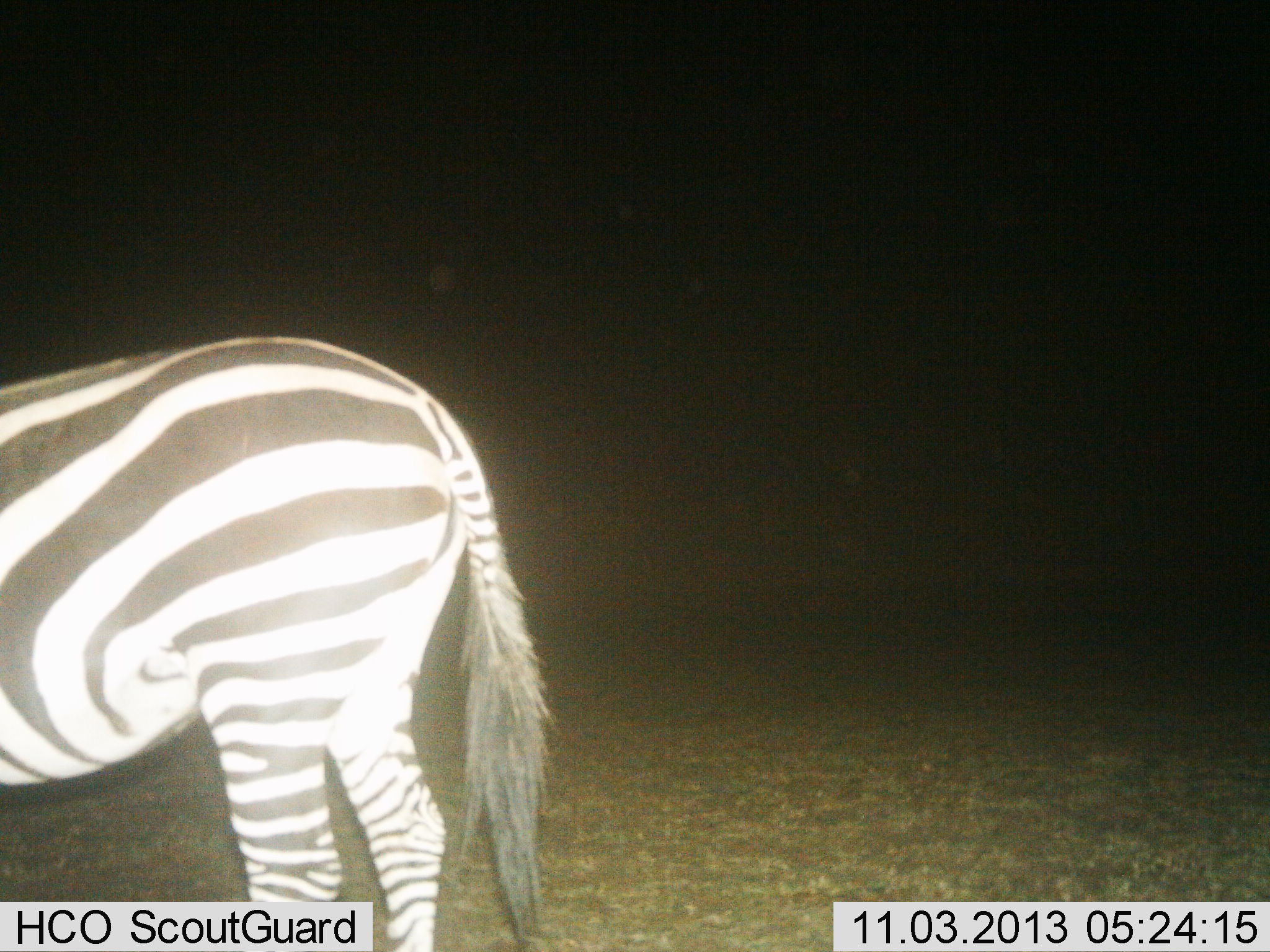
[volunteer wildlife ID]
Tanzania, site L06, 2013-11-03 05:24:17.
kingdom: Animalia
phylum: Chordata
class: Mammalia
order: Perissodactyla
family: Equidae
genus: Equus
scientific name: Equus quagga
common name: plains zebra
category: zebra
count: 1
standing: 95%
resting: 5%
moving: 8%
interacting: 3%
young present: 0%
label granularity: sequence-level